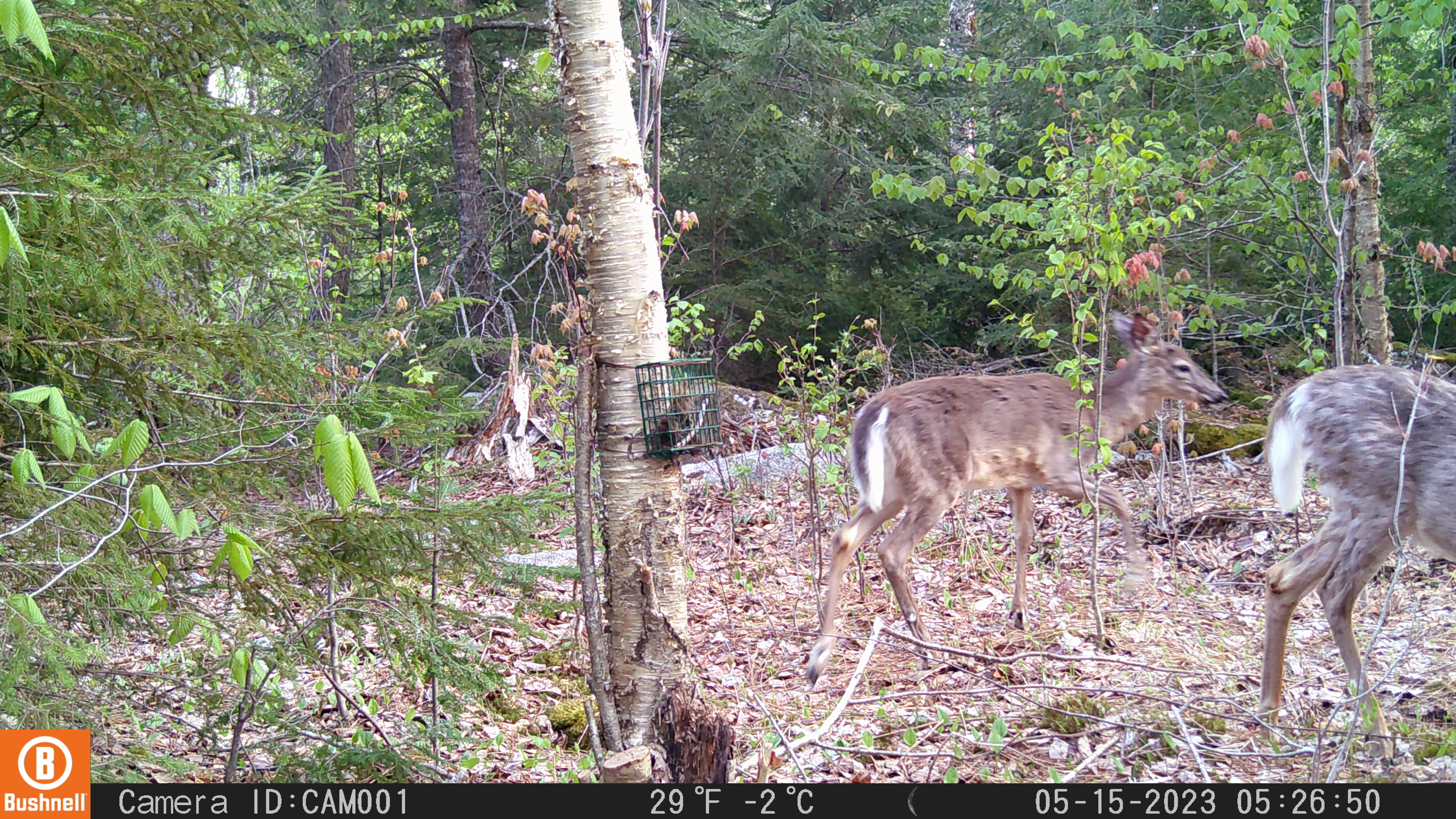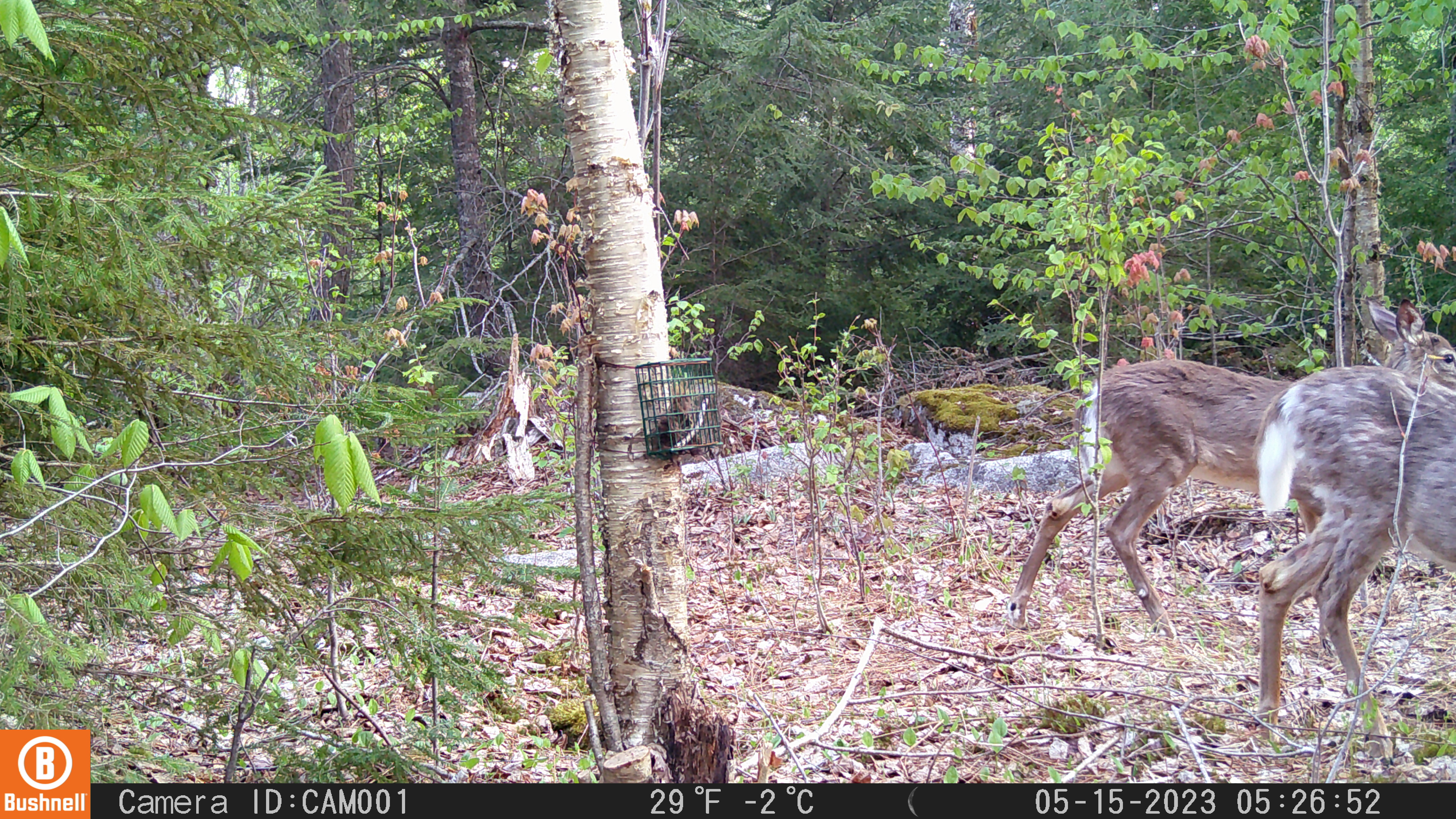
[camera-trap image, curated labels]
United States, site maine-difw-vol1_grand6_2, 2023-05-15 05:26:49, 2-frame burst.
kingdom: Animalia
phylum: Chordata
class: Mammalia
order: Artiodactyla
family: Cervidae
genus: Odocoileus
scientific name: Odocoileus virginianus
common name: white-tailed deer